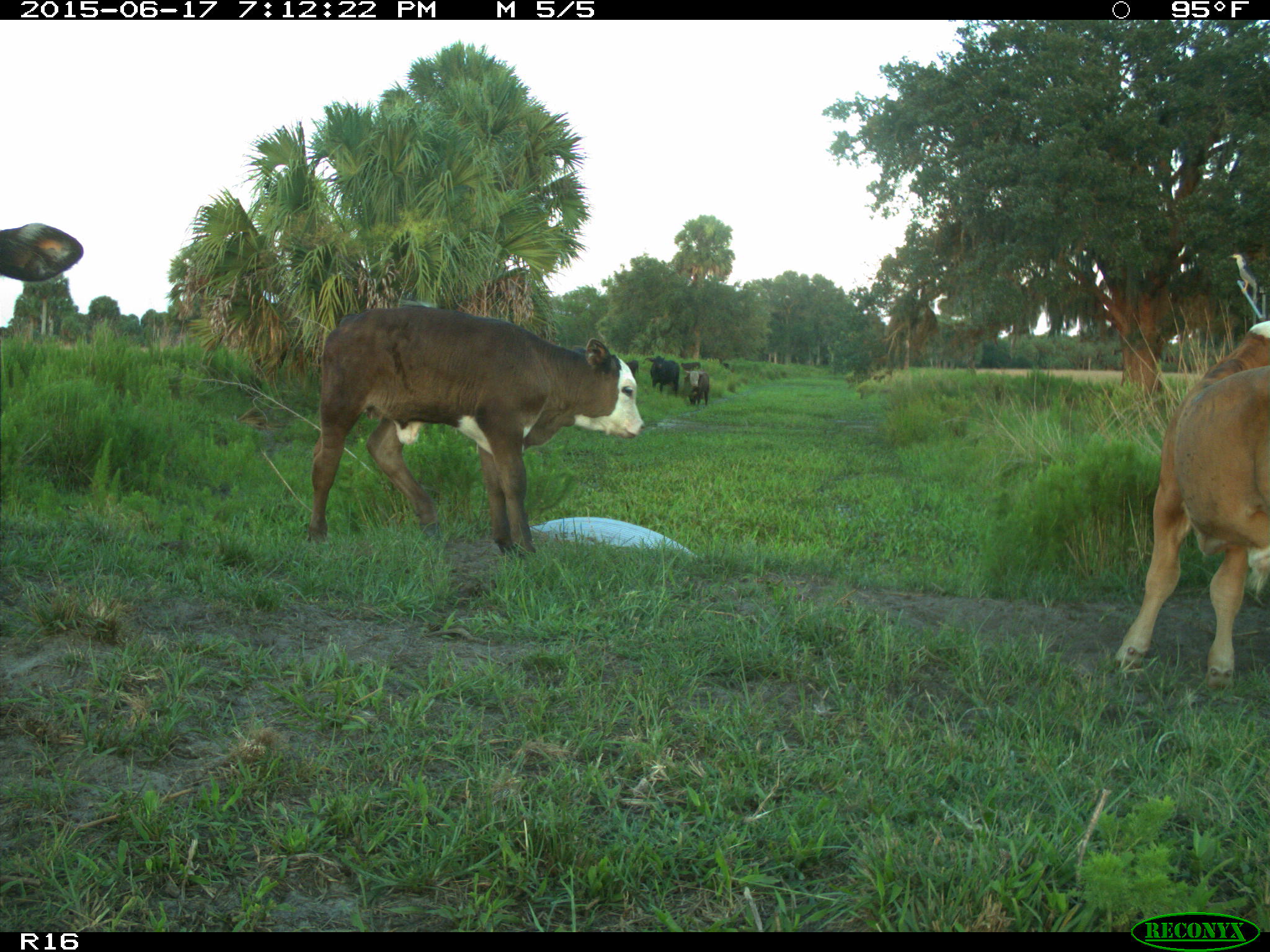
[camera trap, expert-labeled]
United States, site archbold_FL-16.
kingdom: Animalia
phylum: Chordata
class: Mammalia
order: Artiodactyla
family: Bovidae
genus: Bos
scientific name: Bos taurus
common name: domestic cow